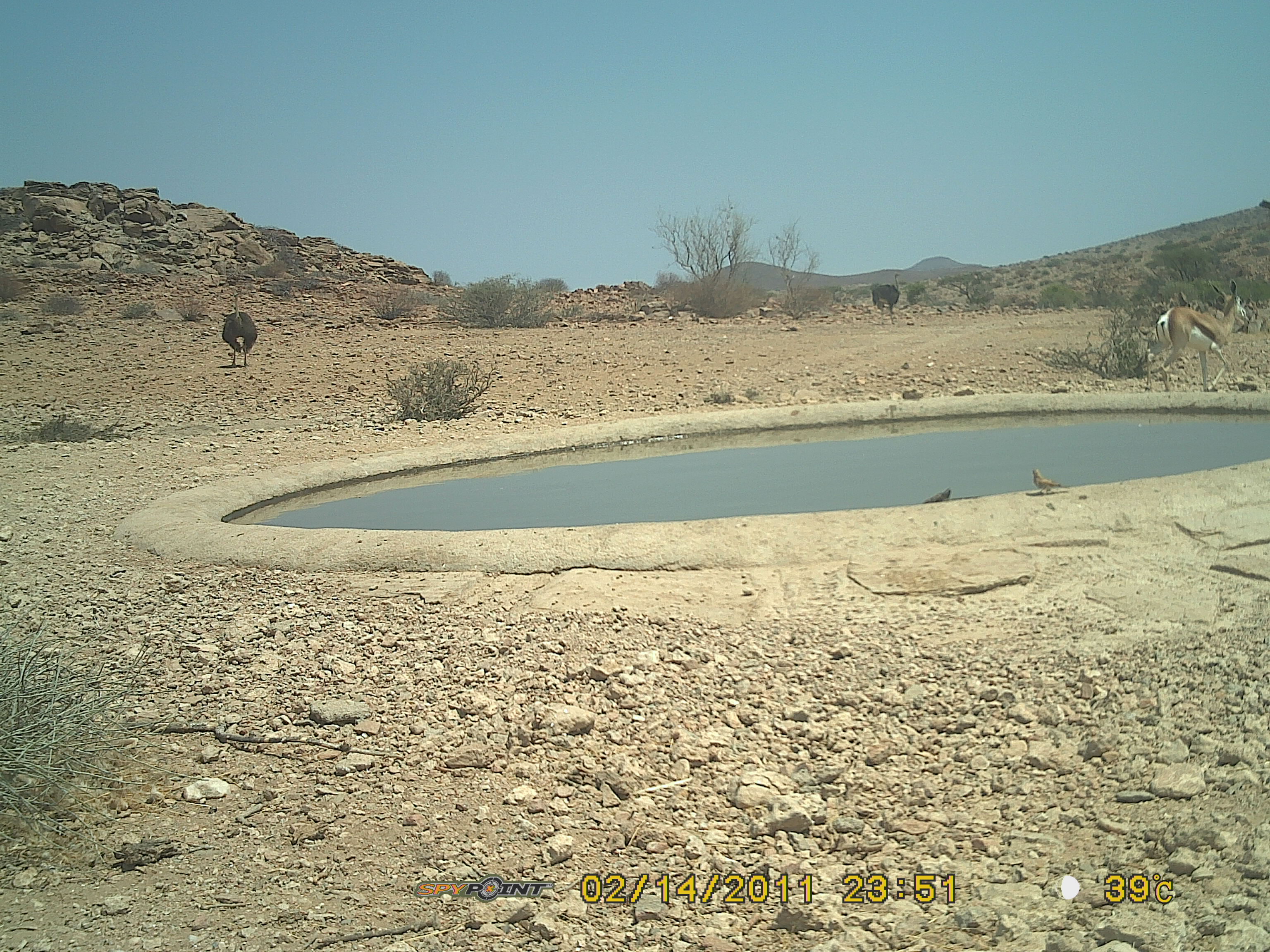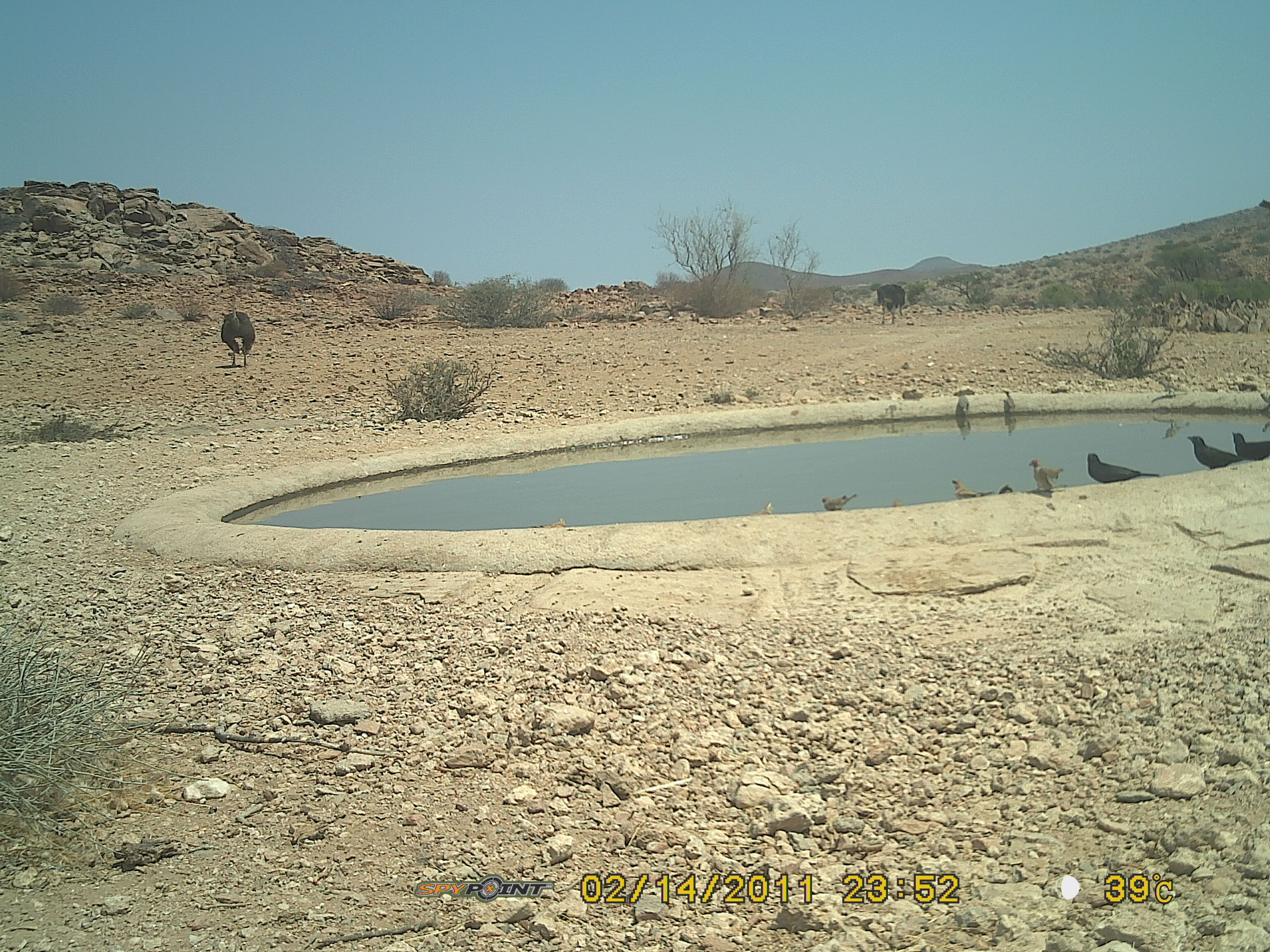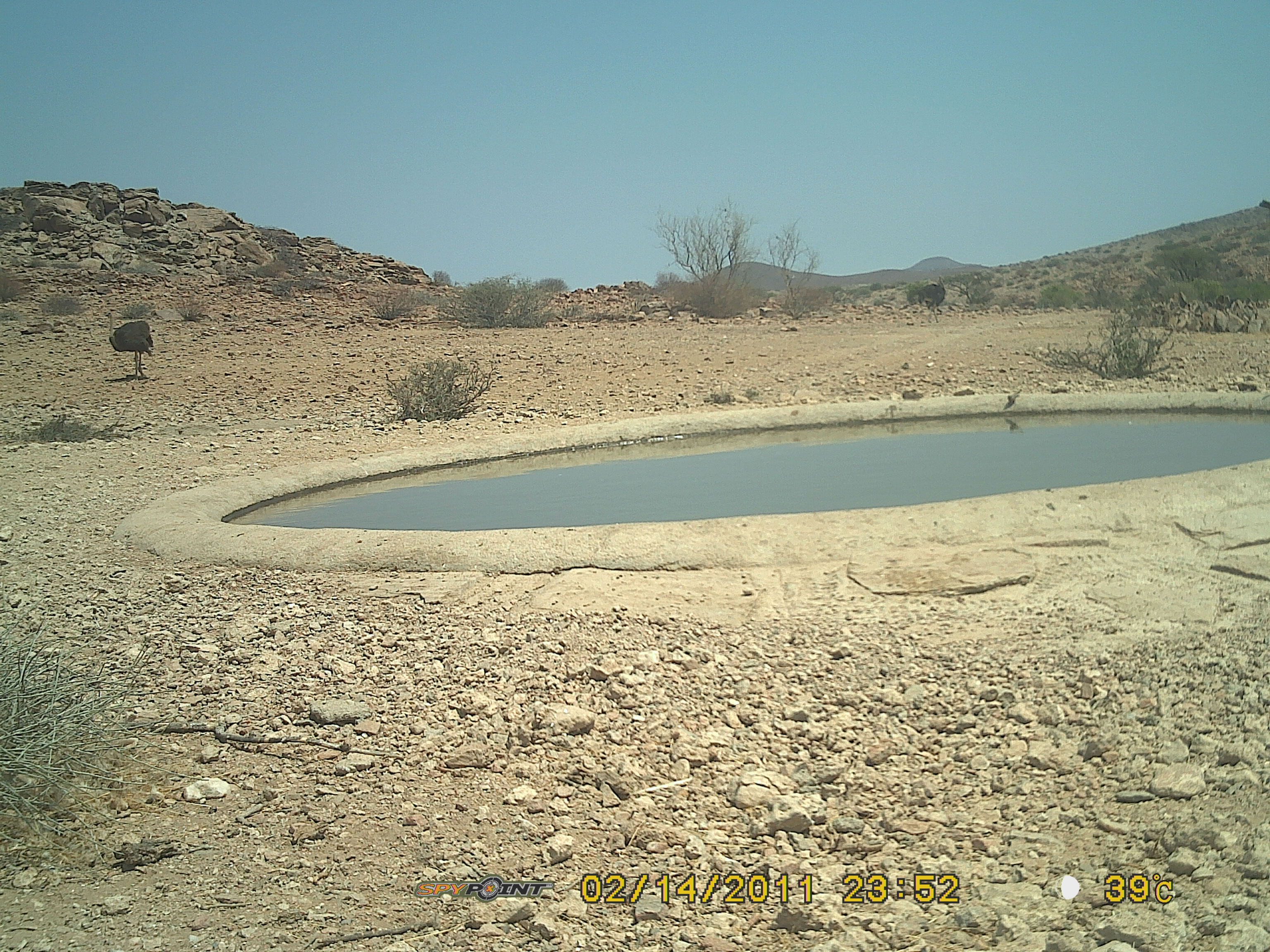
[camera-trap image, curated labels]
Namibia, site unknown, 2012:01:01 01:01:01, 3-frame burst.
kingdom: Animalia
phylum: Chordata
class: Aves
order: Struthioniformes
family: Struthionidae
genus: Struthio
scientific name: Struthio camelus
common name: common ostrich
Struthio camelus (common ostrich).